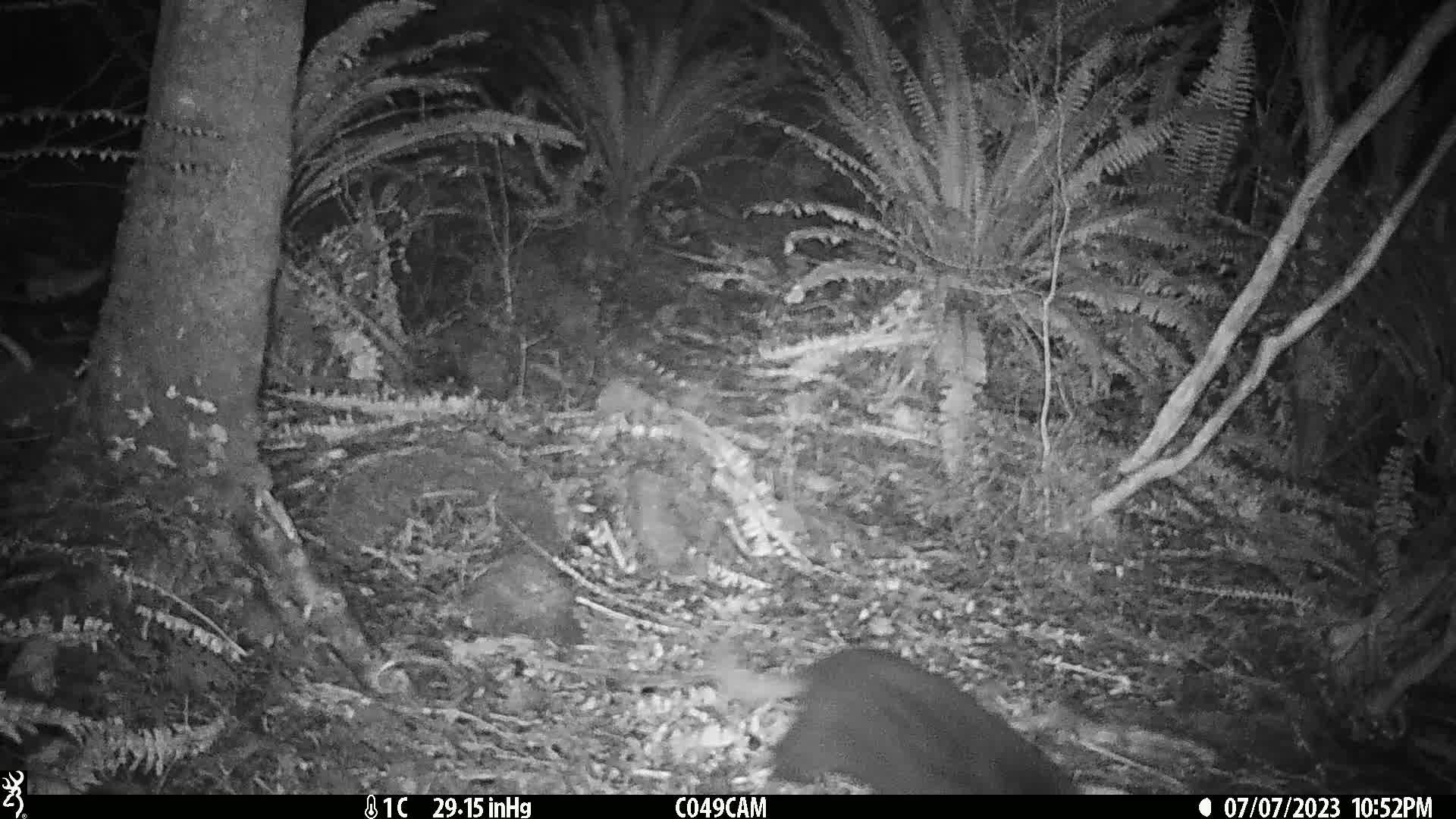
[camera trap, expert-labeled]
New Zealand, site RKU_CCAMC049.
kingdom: Animalia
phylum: Chordata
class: Mammalia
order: Carnivora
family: Felidae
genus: Felis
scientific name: Felis catus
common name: domestic cat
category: cat